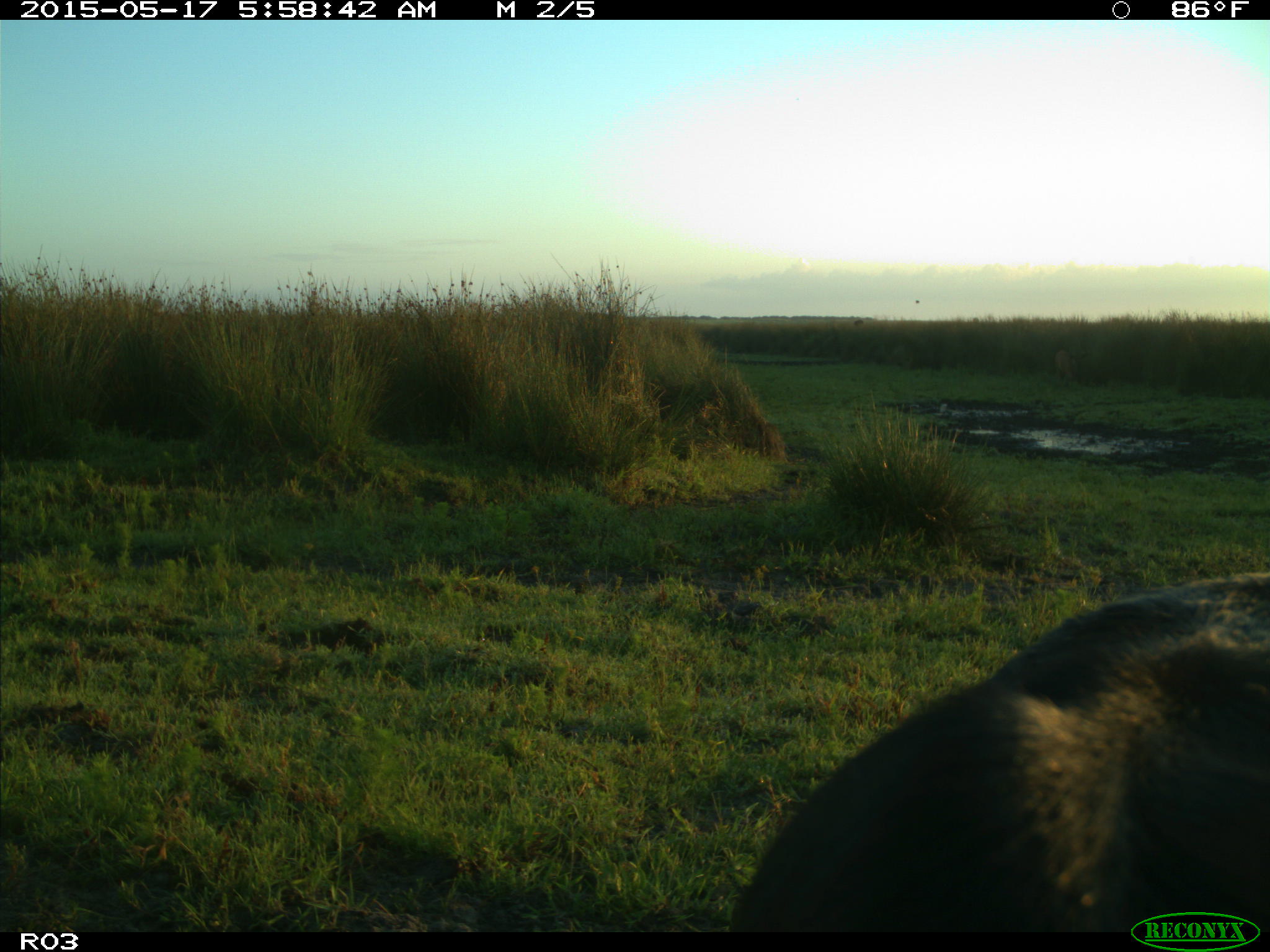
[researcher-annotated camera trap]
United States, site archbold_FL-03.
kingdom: Animalia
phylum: Chordata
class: Mammalia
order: Artiodactyla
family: Bovidae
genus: Bos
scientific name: Bos taurus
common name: domestic cow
Bos taurus (domestic cow).